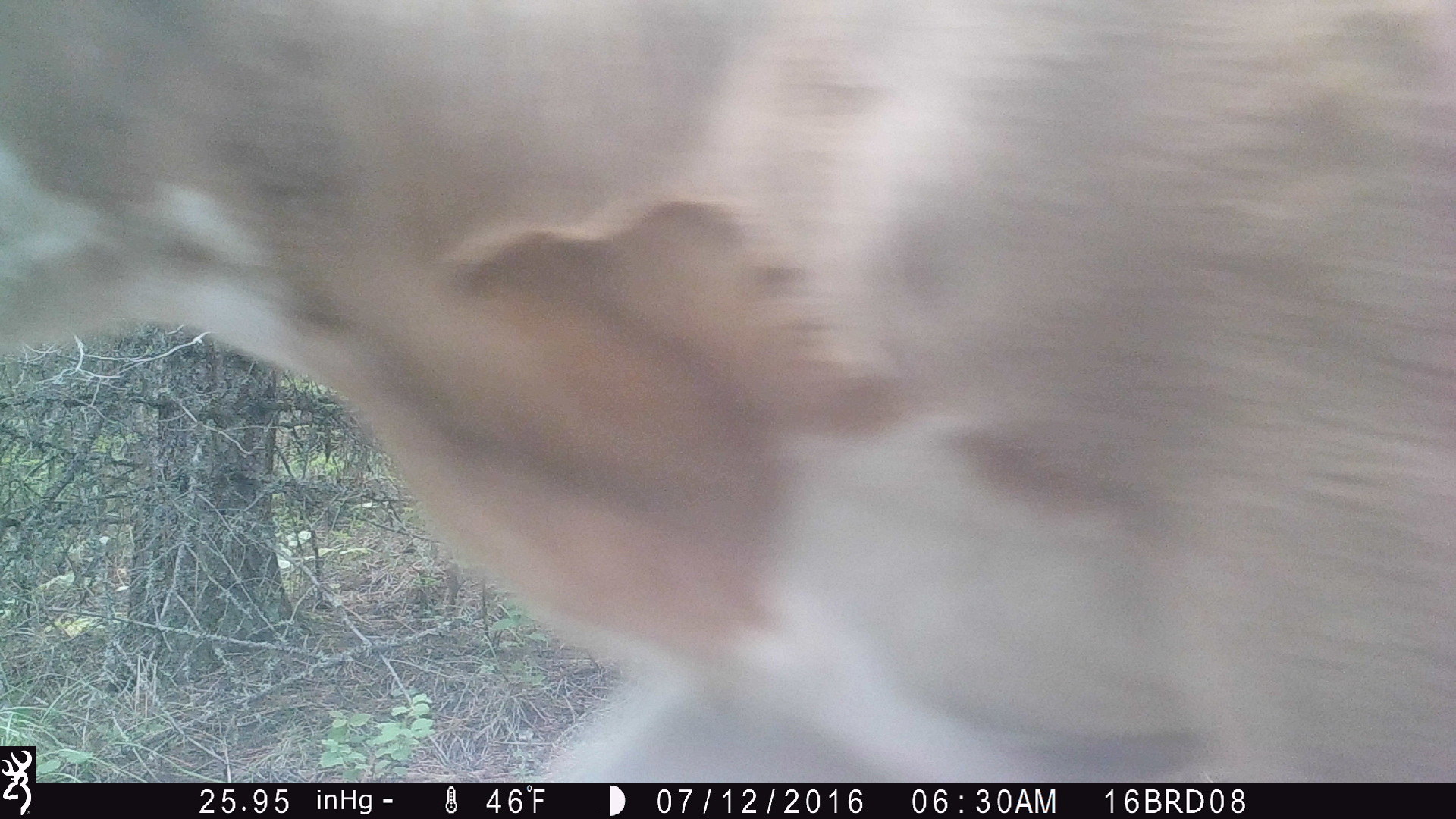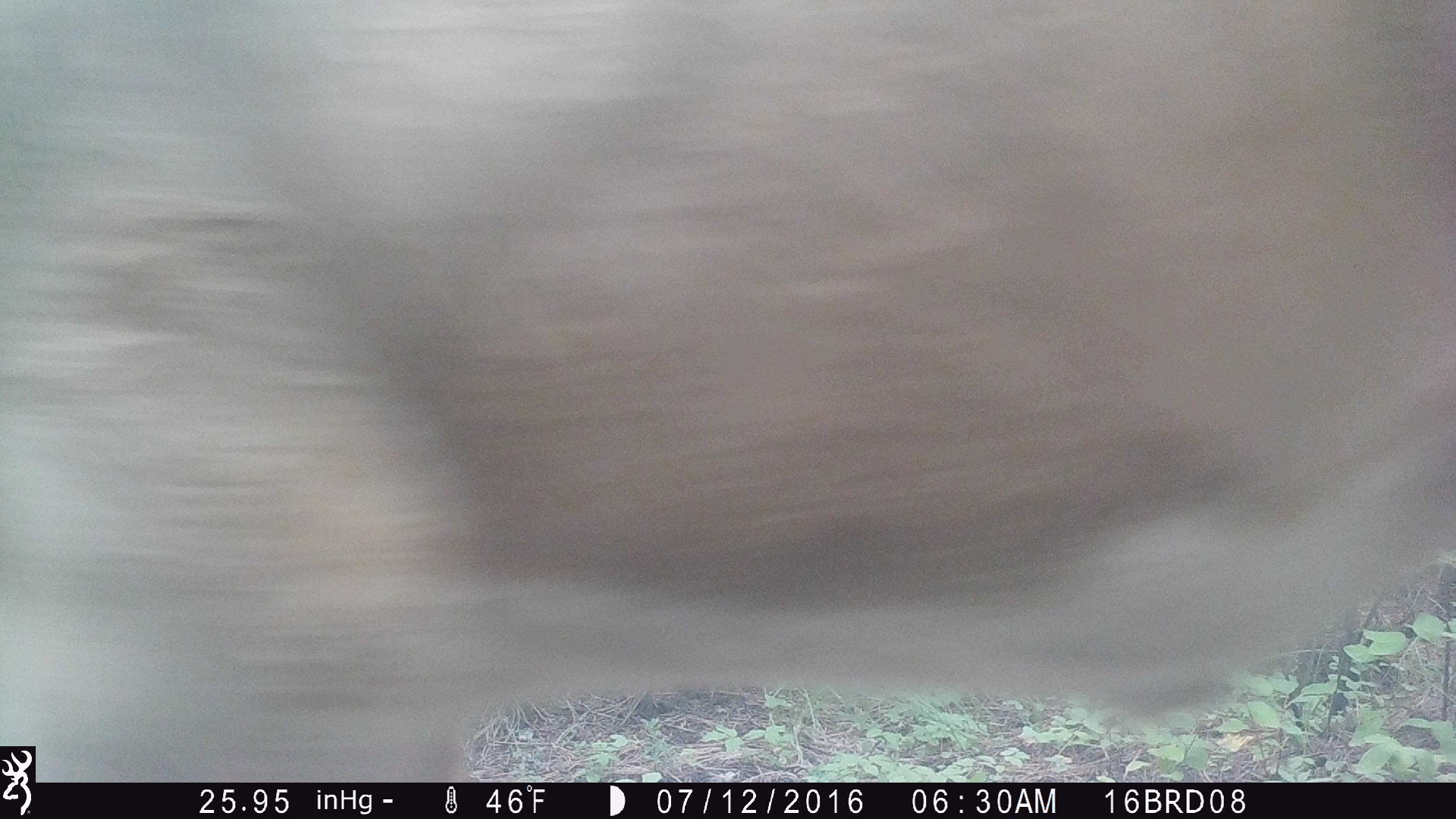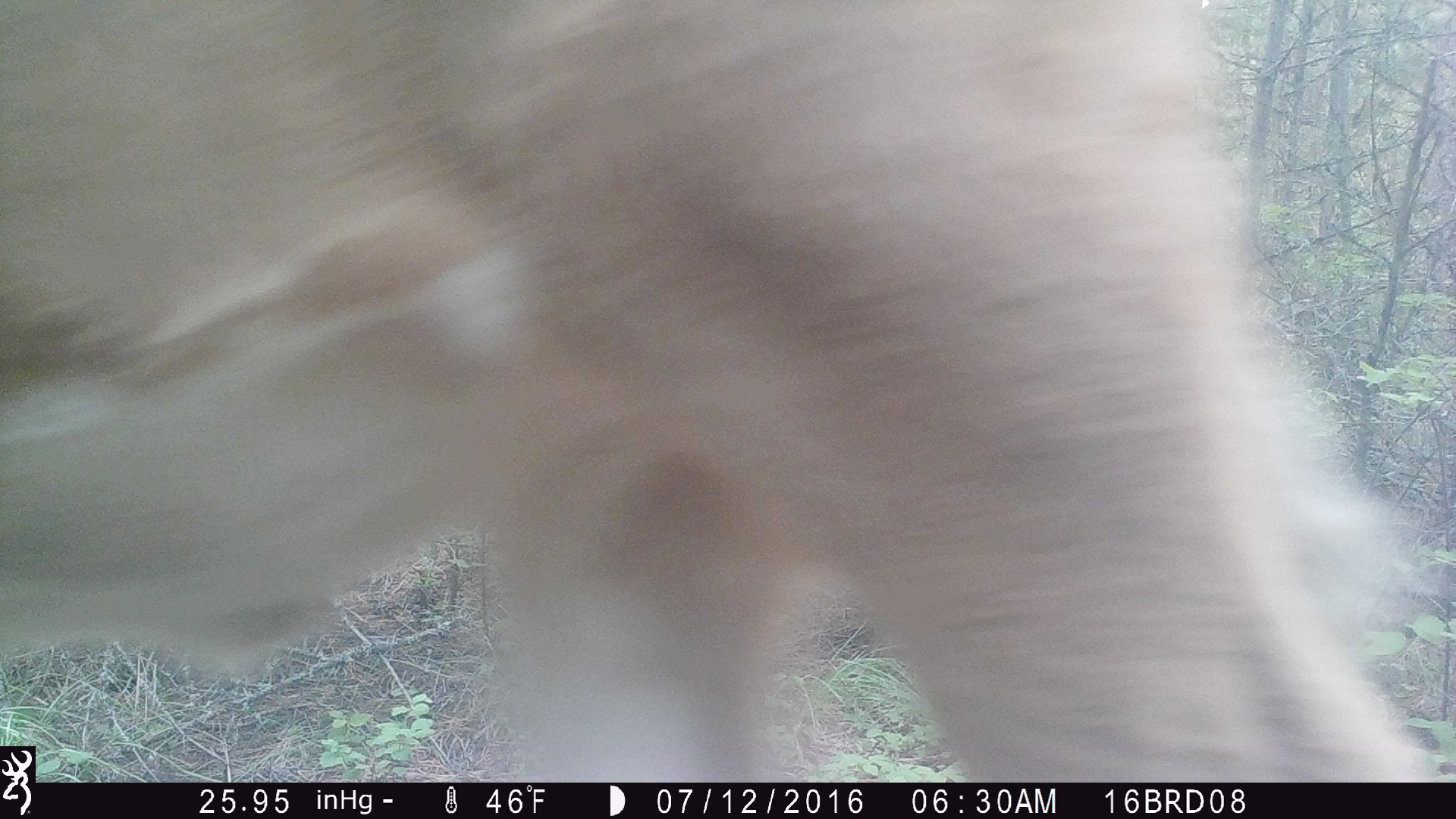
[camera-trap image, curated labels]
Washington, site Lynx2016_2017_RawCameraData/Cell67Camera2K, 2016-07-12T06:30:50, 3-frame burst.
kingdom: Animalia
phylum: Chordata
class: Mammalia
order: Artiodactyla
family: Bovidae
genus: Bos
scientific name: Bos taurus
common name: domestic cattle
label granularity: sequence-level